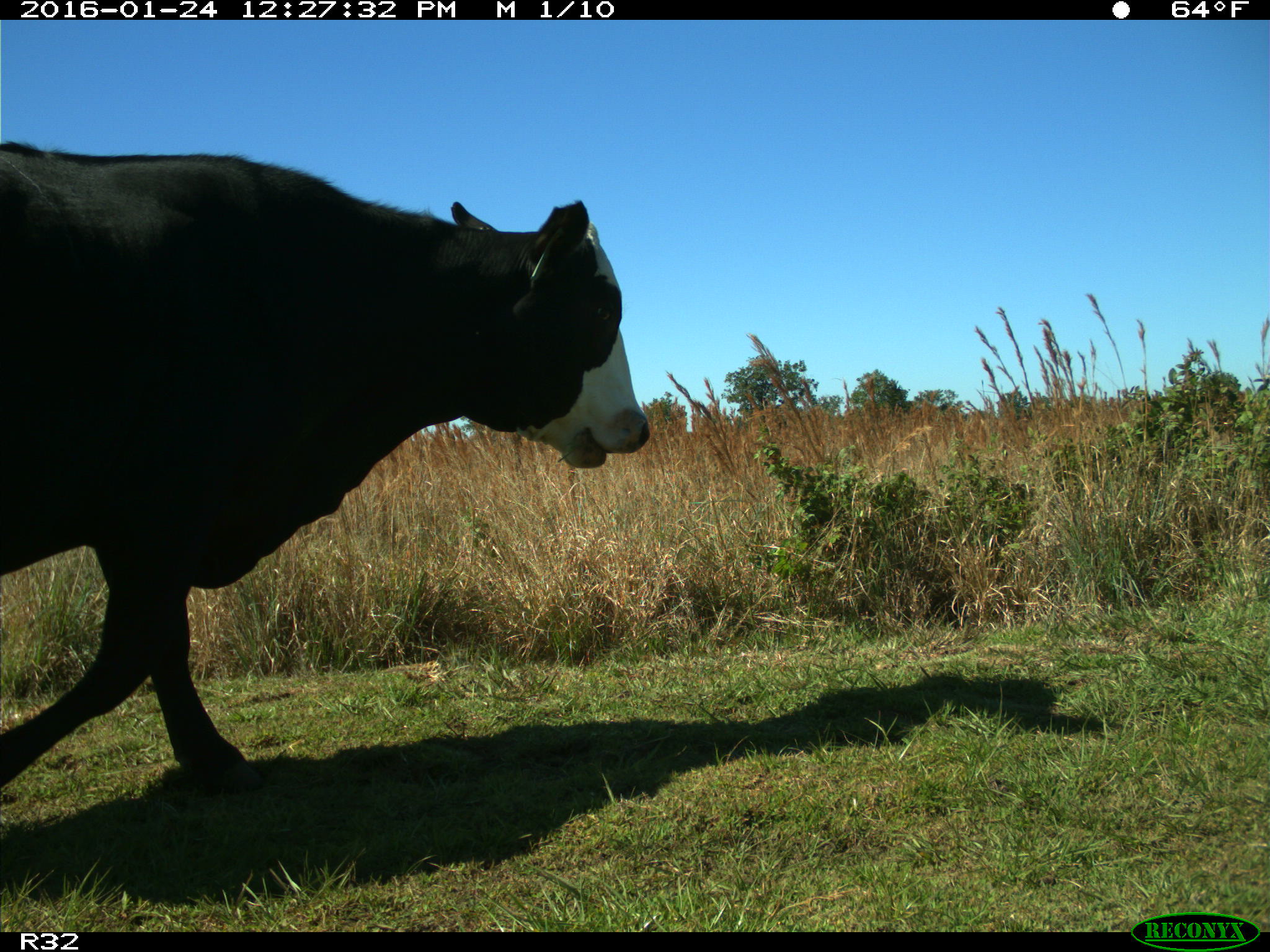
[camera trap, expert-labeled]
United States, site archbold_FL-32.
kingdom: Animalia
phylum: Chordata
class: Mammalia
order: Artiodactyla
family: Bovidae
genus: Bos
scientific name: Bos taurus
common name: domestic cow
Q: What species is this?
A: Bos taurus (domestic cow).